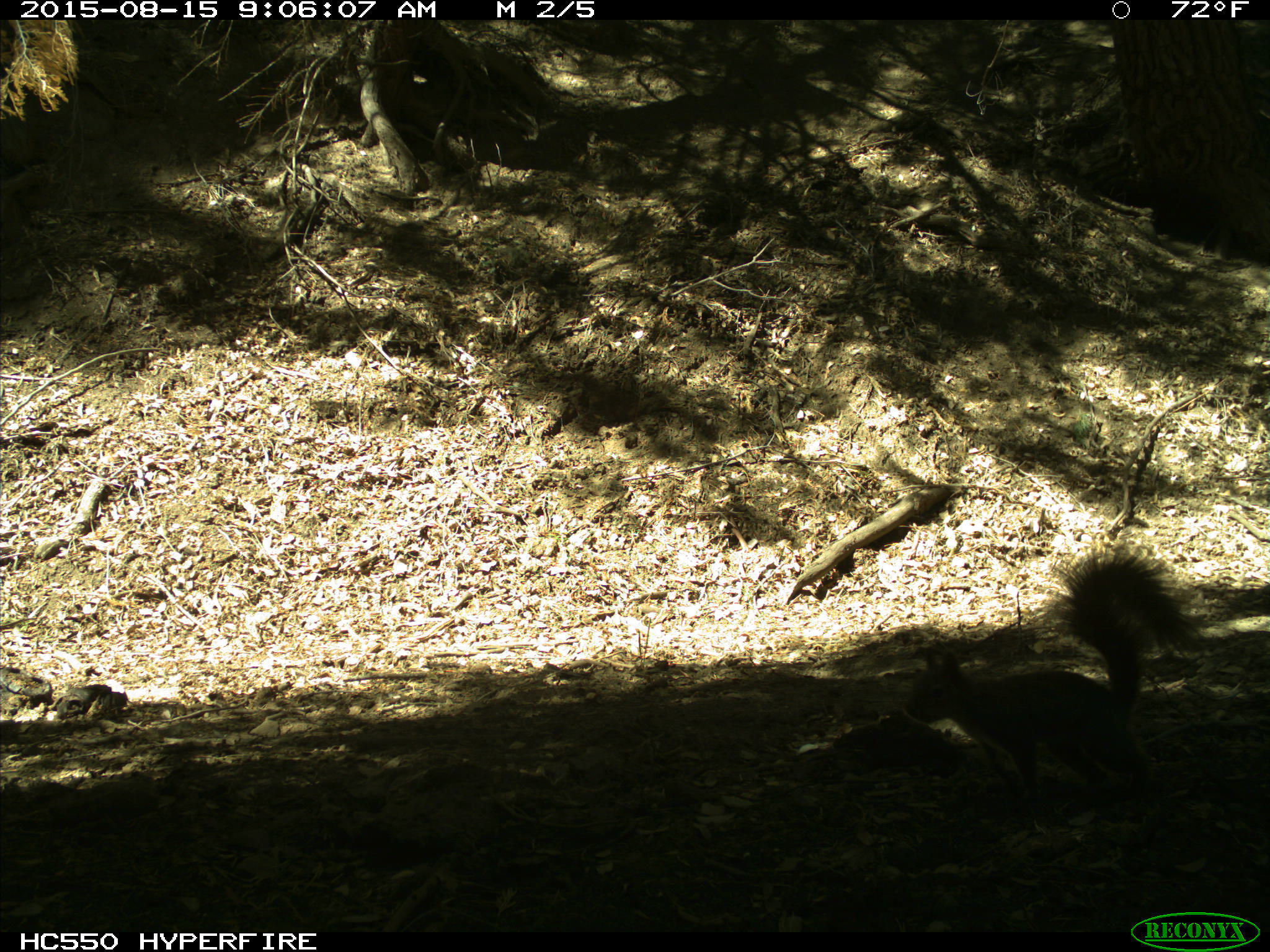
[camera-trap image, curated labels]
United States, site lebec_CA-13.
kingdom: Animalia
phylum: Chordata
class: Mammalia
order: Rodentia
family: Sciuridae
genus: Sciurus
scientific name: Sciurus carolinensis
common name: eastern gray squirrel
Sciurus carolinensis (eastern gray squirrel).